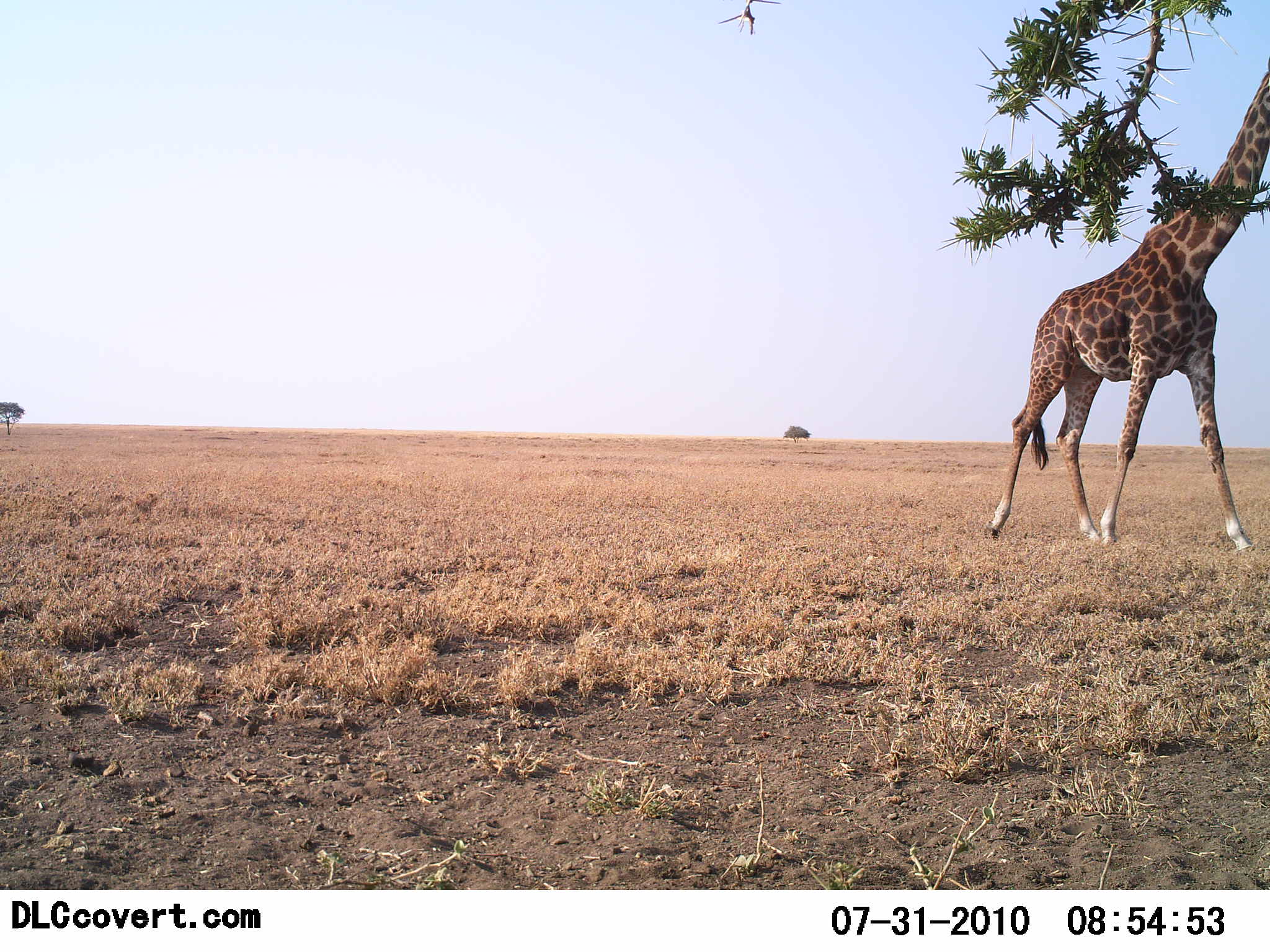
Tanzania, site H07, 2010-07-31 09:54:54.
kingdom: Animalia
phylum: Chordata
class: Mammalia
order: Artiodactyla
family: Giraffidae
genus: Giraffa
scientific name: Giraffa camelopardalis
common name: giraffe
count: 1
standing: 43%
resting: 0%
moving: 52%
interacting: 0%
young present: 0%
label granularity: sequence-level